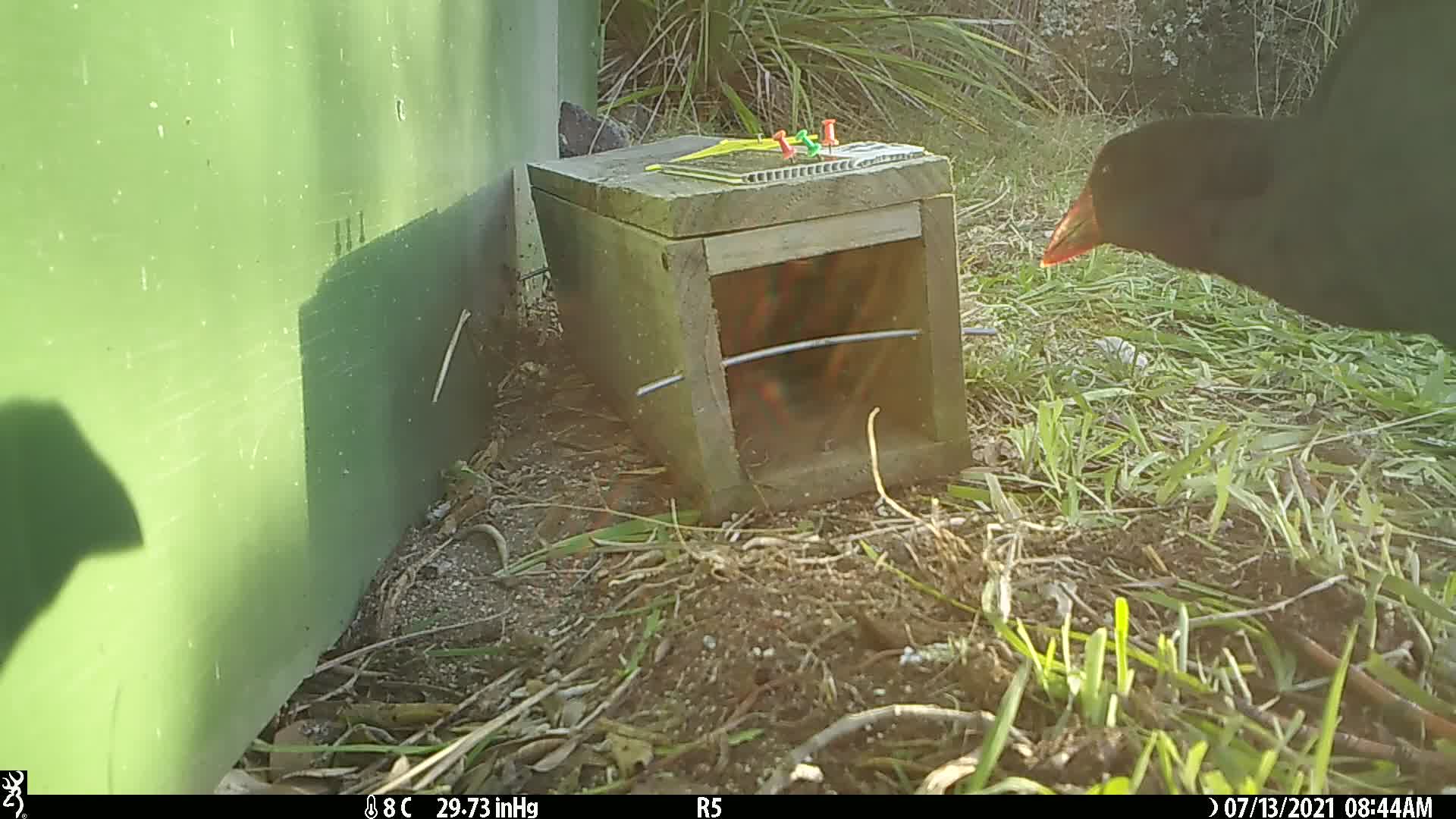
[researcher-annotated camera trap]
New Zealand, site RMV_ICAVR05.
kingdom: Animalia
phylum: Chordata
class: Aves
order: Gruiformes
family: Rallidae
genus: Porphyrio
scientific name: Porphyrio melanotus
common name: australasian swamphen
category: pukeko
Pukeko (australasian swamphen) (Porphyrio melanotus).